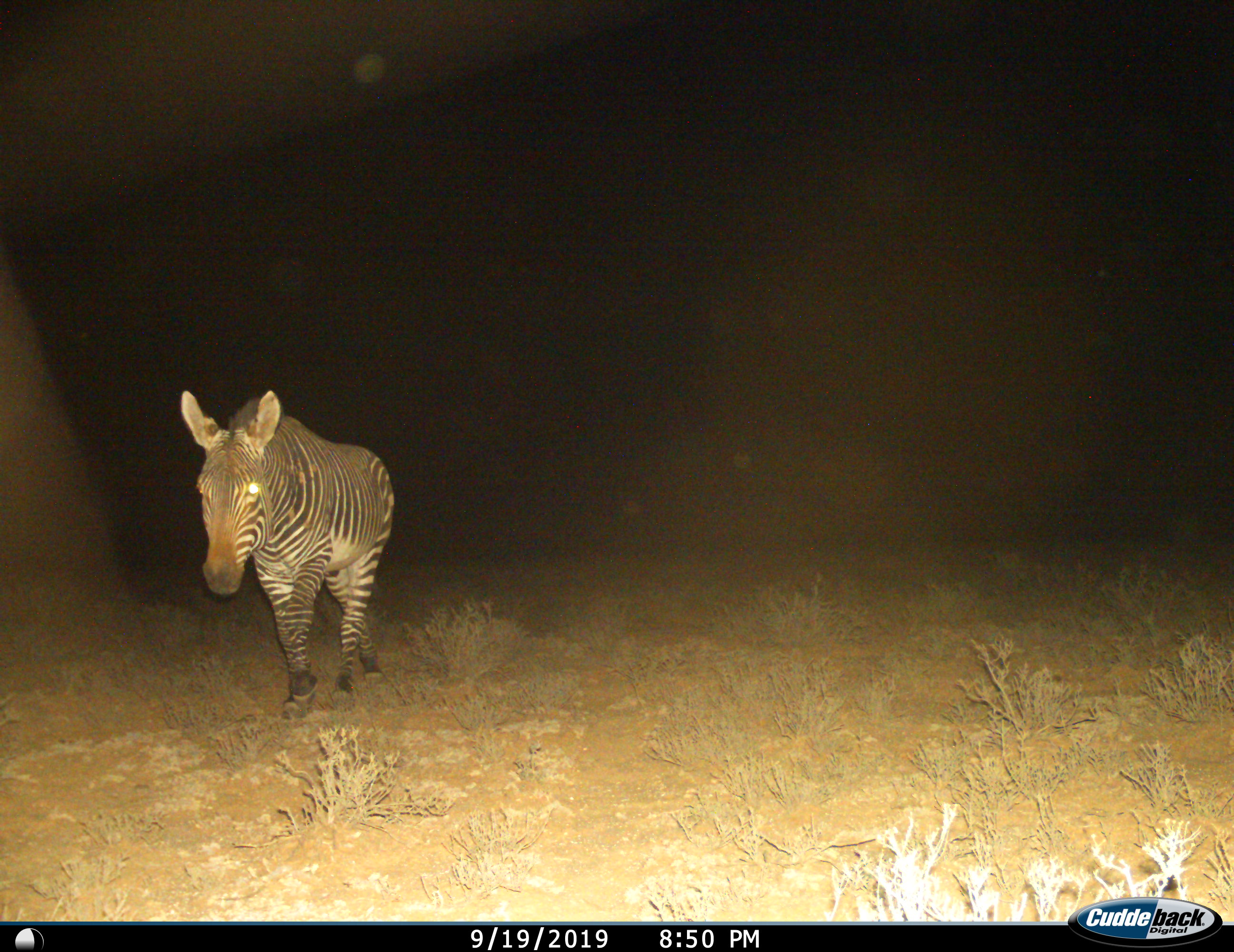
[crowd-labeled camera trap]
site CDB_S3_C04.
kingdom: Animalia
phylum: Chordata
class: Mammalia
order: Perissodactyla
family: Equidae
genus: Equus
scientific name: Equus zebra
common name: mountain zebra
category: zebramountain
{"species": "zebramountain (mountain zebra) (Equus zebra)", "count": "1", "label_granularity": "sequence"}